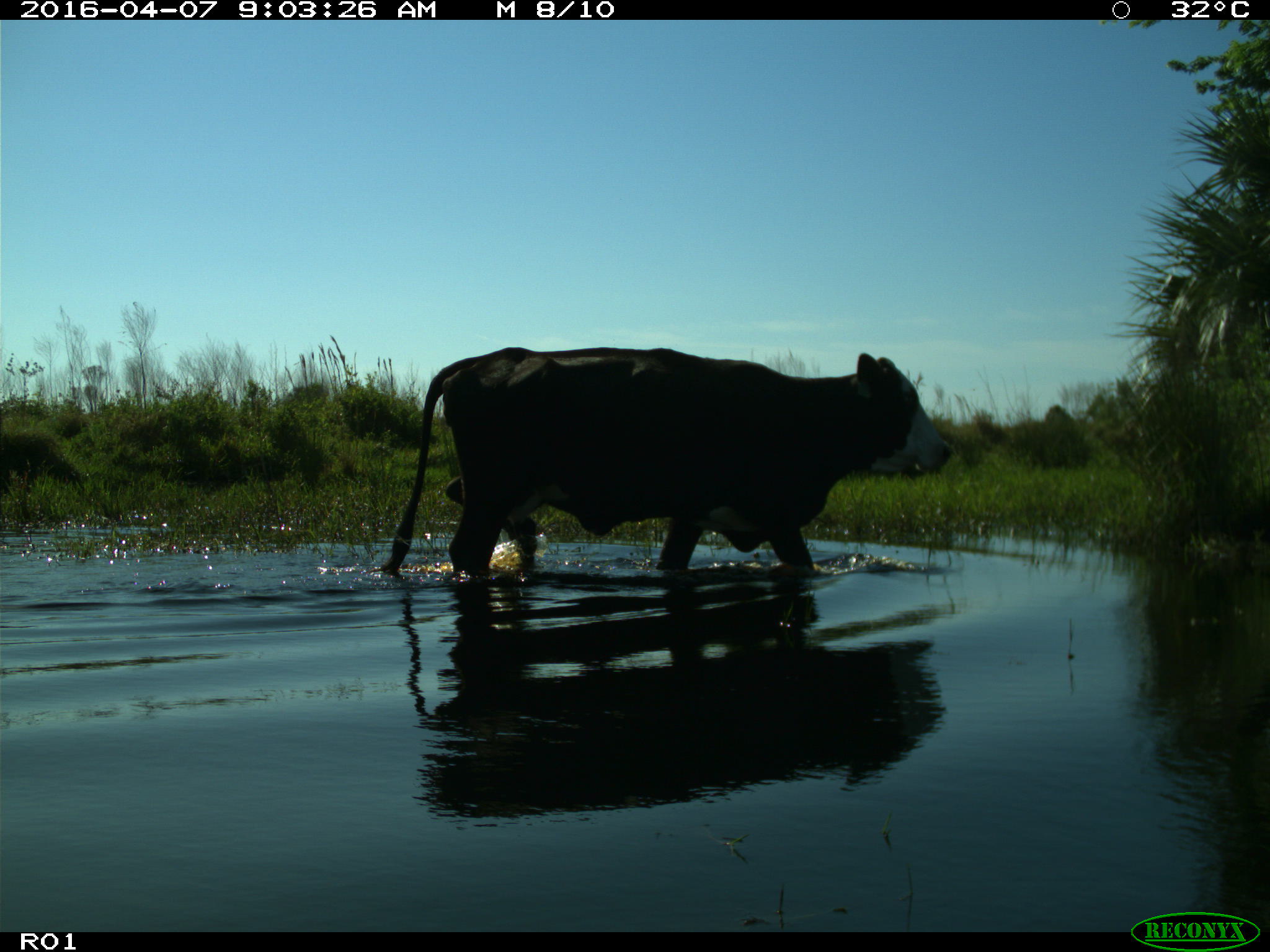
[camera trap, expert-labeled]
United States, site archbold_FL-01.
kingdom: Animalia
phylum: Chordata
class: Mammalia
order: Artiodactyla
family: Bovidae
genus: Bos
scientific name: Bos taurus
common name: domestic cow